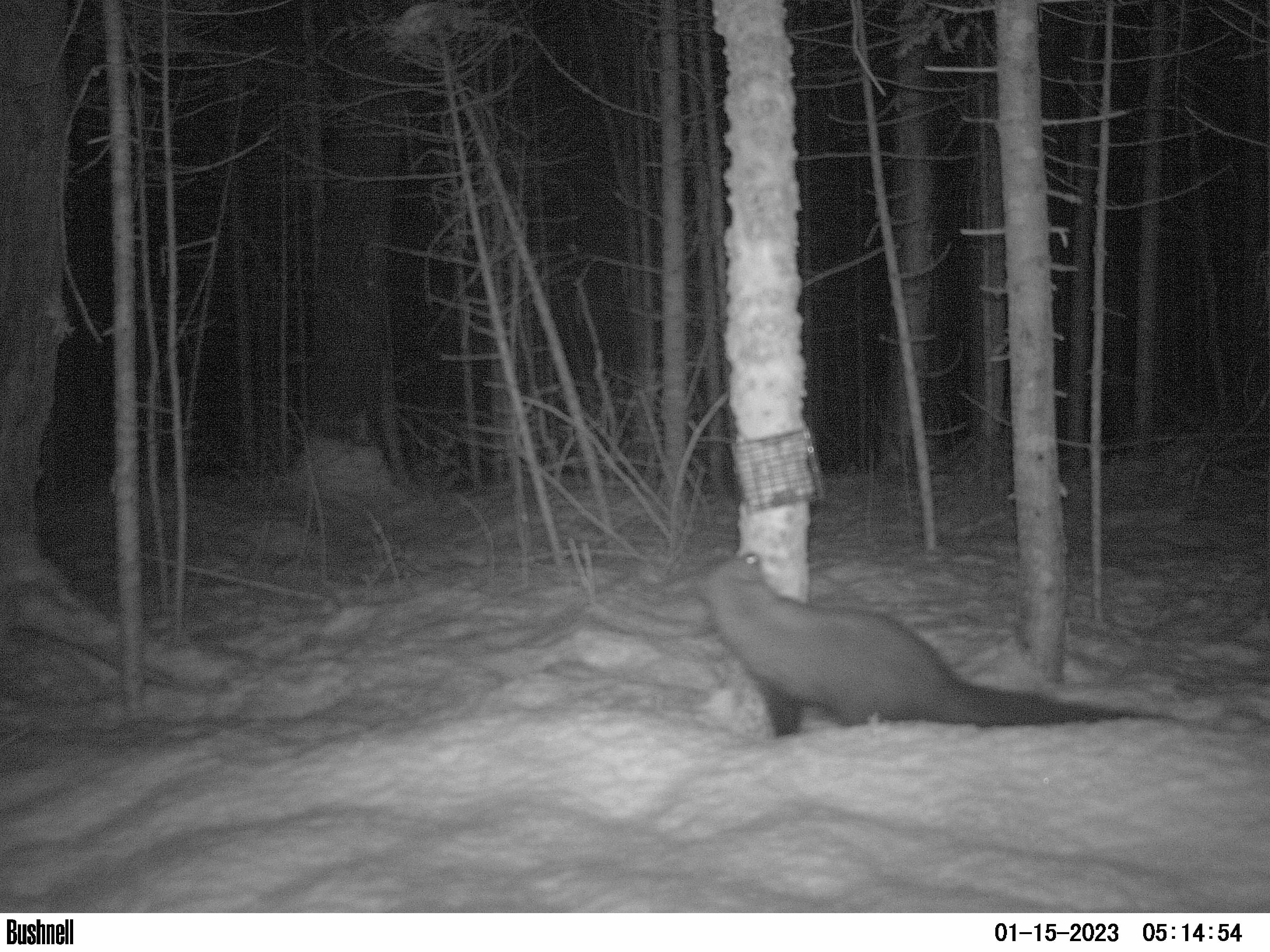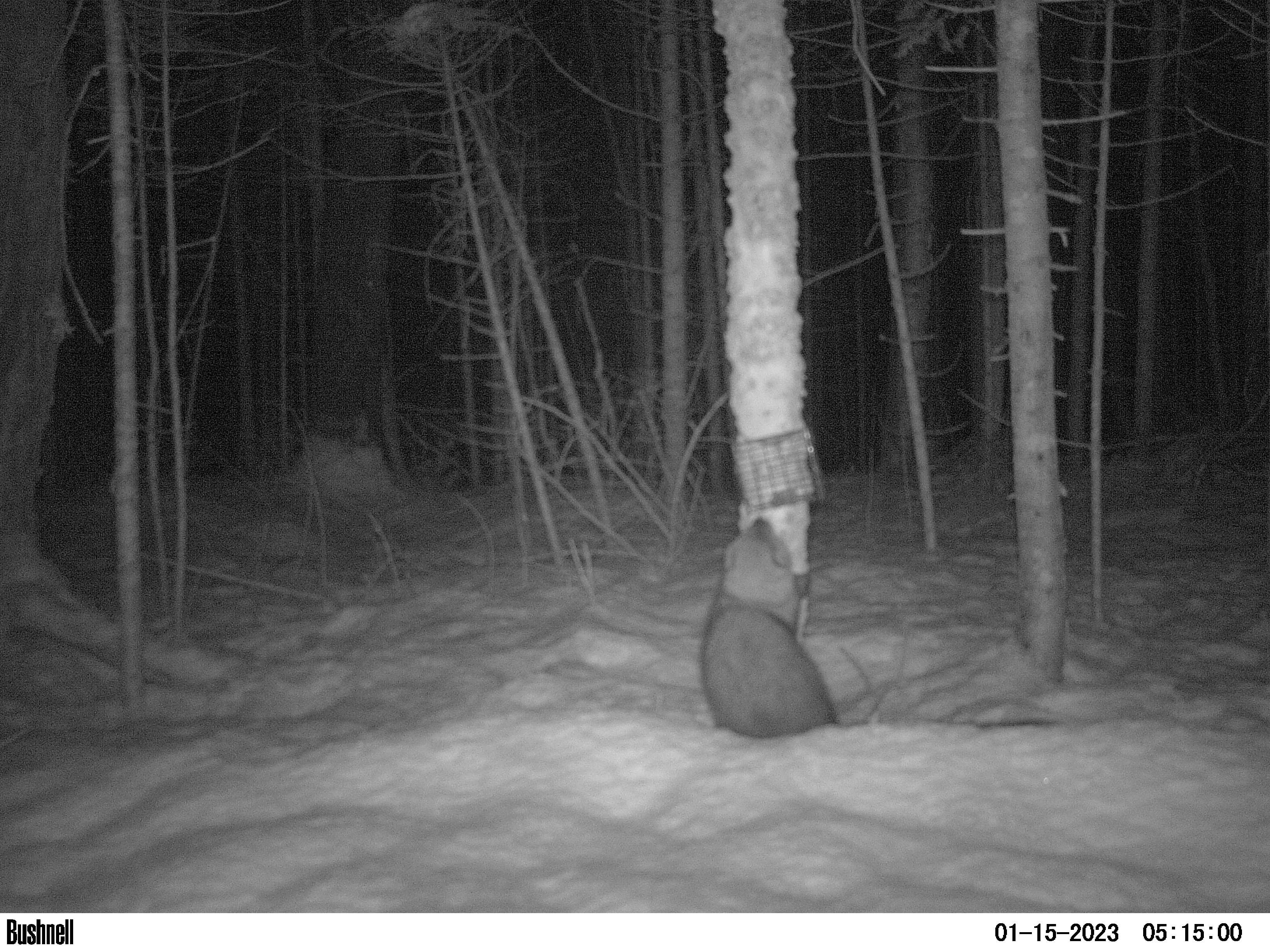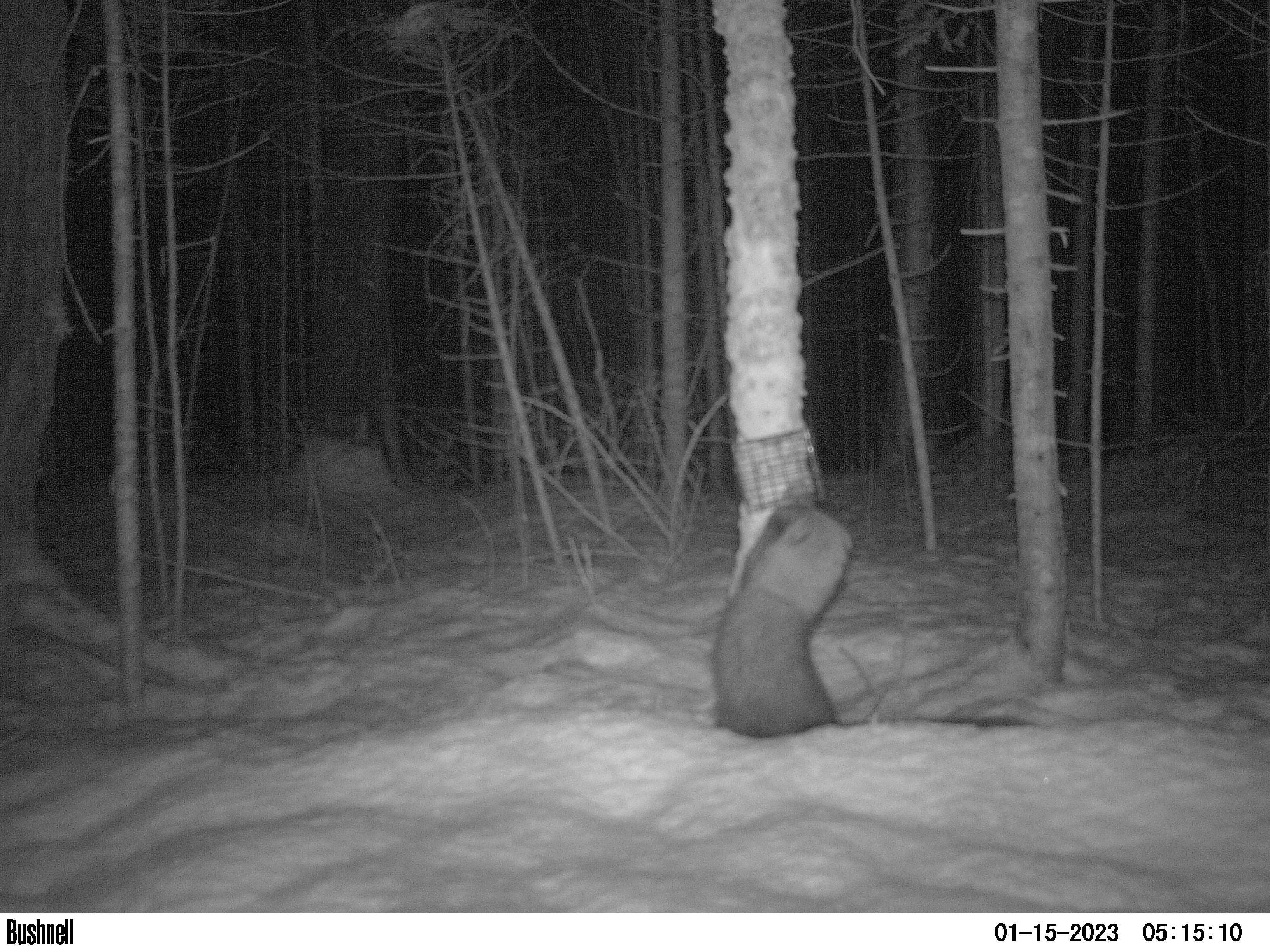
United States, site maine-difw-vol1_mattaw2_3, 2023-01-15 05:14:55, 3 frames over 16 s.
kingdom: Animalia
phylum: Chordata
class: Mammalia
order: Carnivora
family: Mustelidae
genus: Pekania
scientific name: Pekania pennanti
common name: fisher